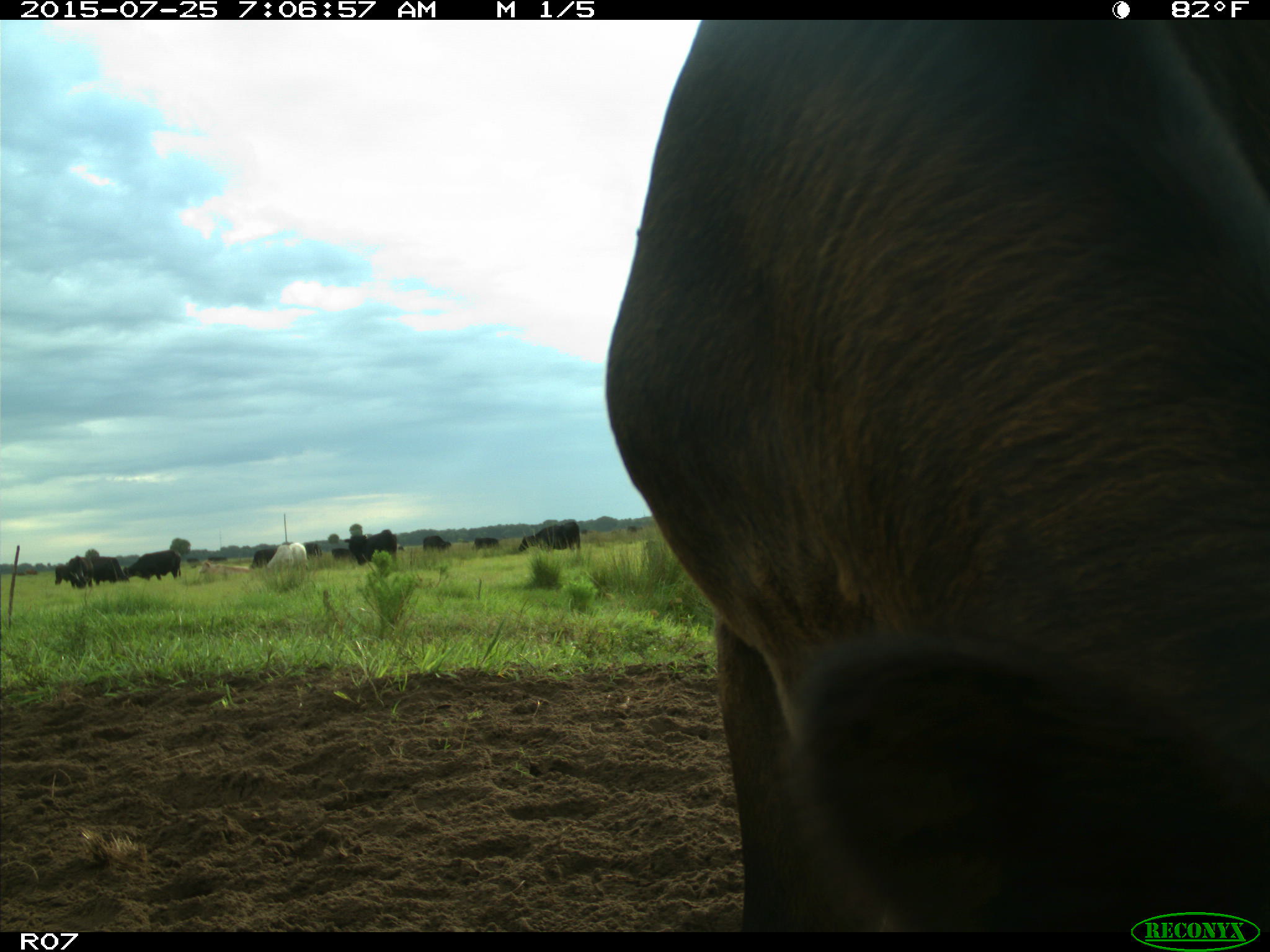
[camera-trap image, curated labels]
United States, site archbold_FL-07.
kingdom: Animalia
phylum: Chordata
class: Mammalia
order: Artiodactyla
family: Bovidae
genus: Bos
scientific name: Bos taurus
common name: domestic cow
Bos taurus (domestic cow).